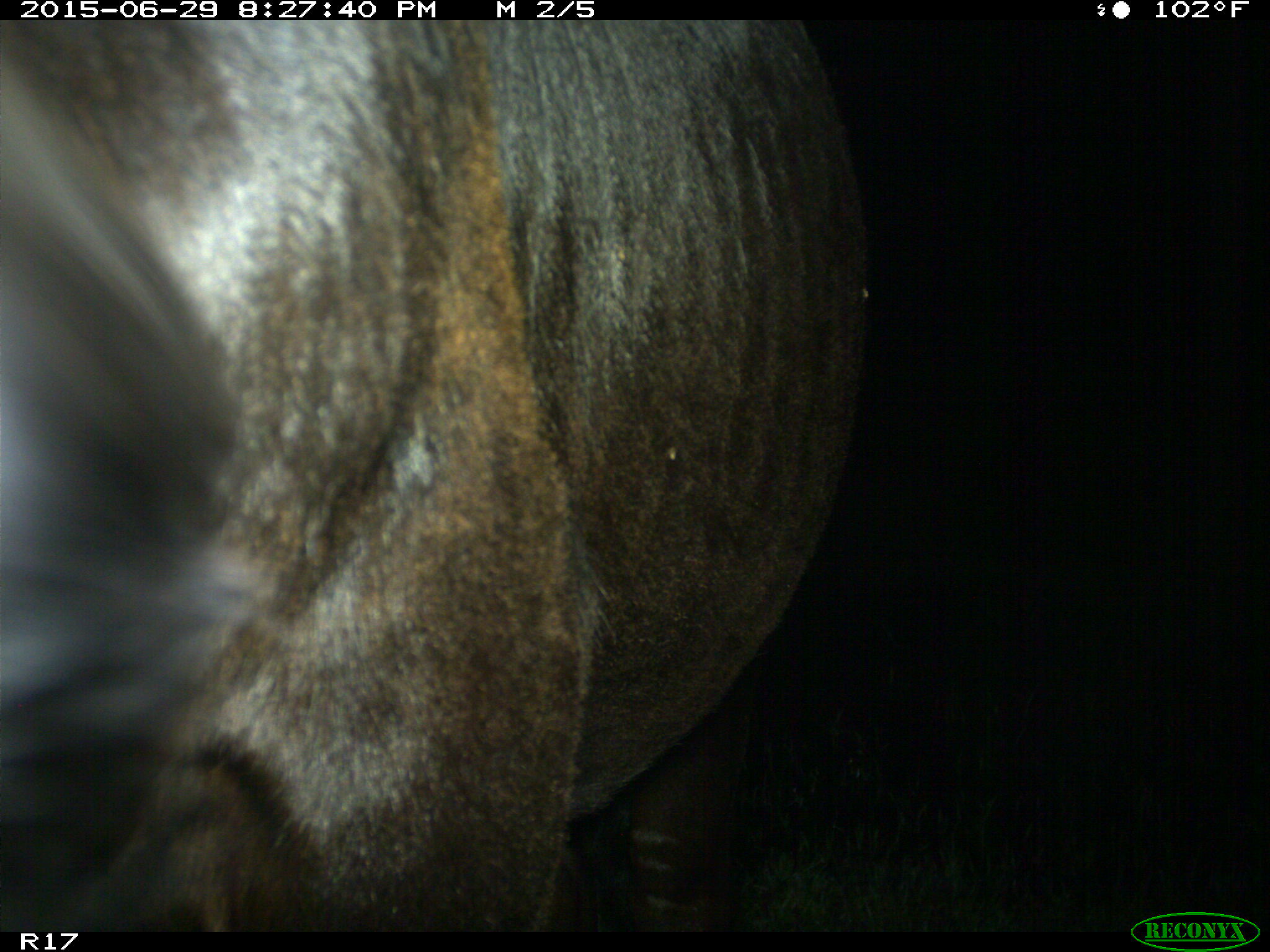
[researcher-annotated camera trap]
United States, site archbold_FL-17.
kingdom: Animalia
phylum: Chordata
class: Mammalia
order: Artiodactyla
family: Bovidae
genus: Bos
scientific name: Bos taurus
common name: domestic cow